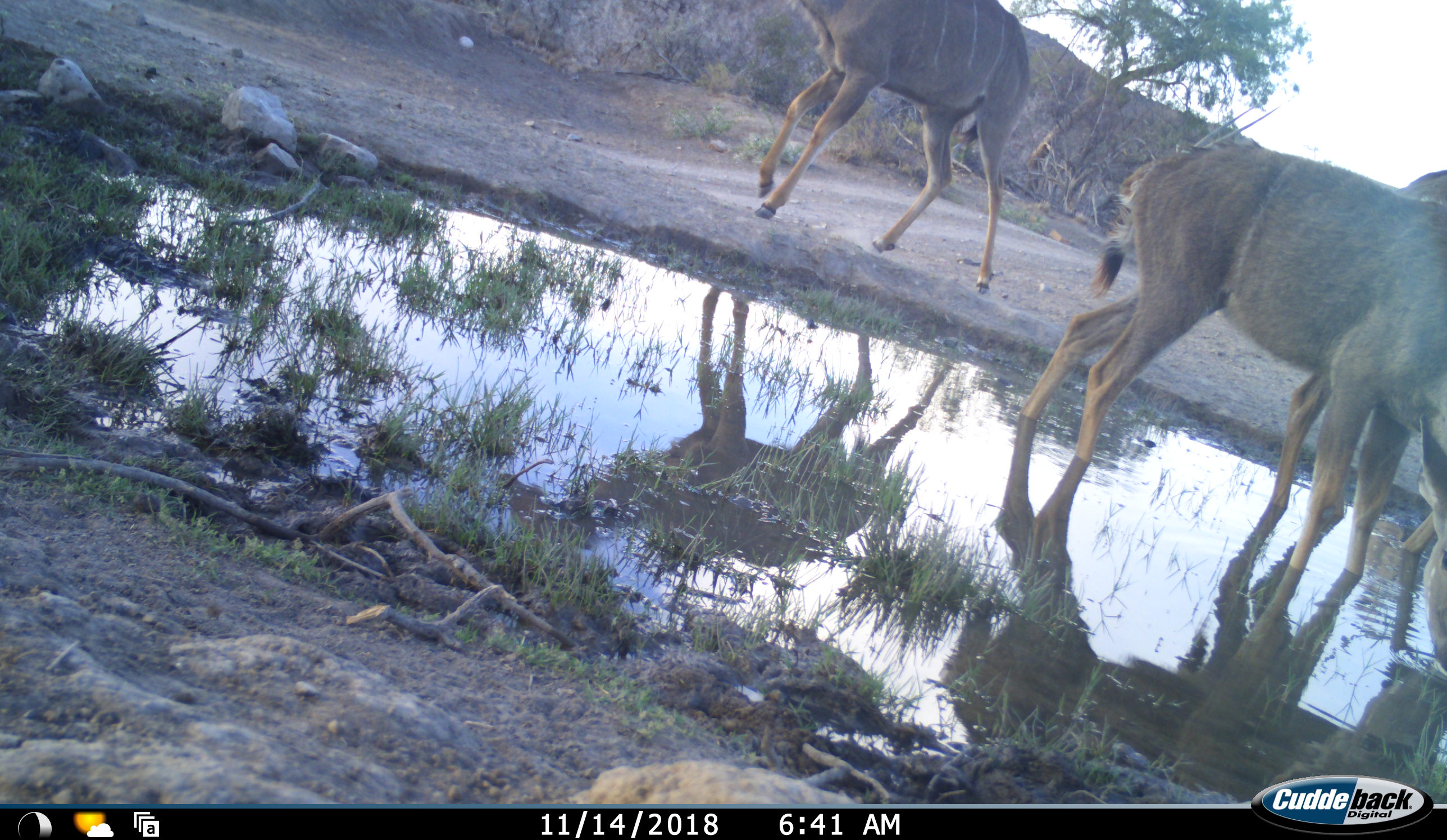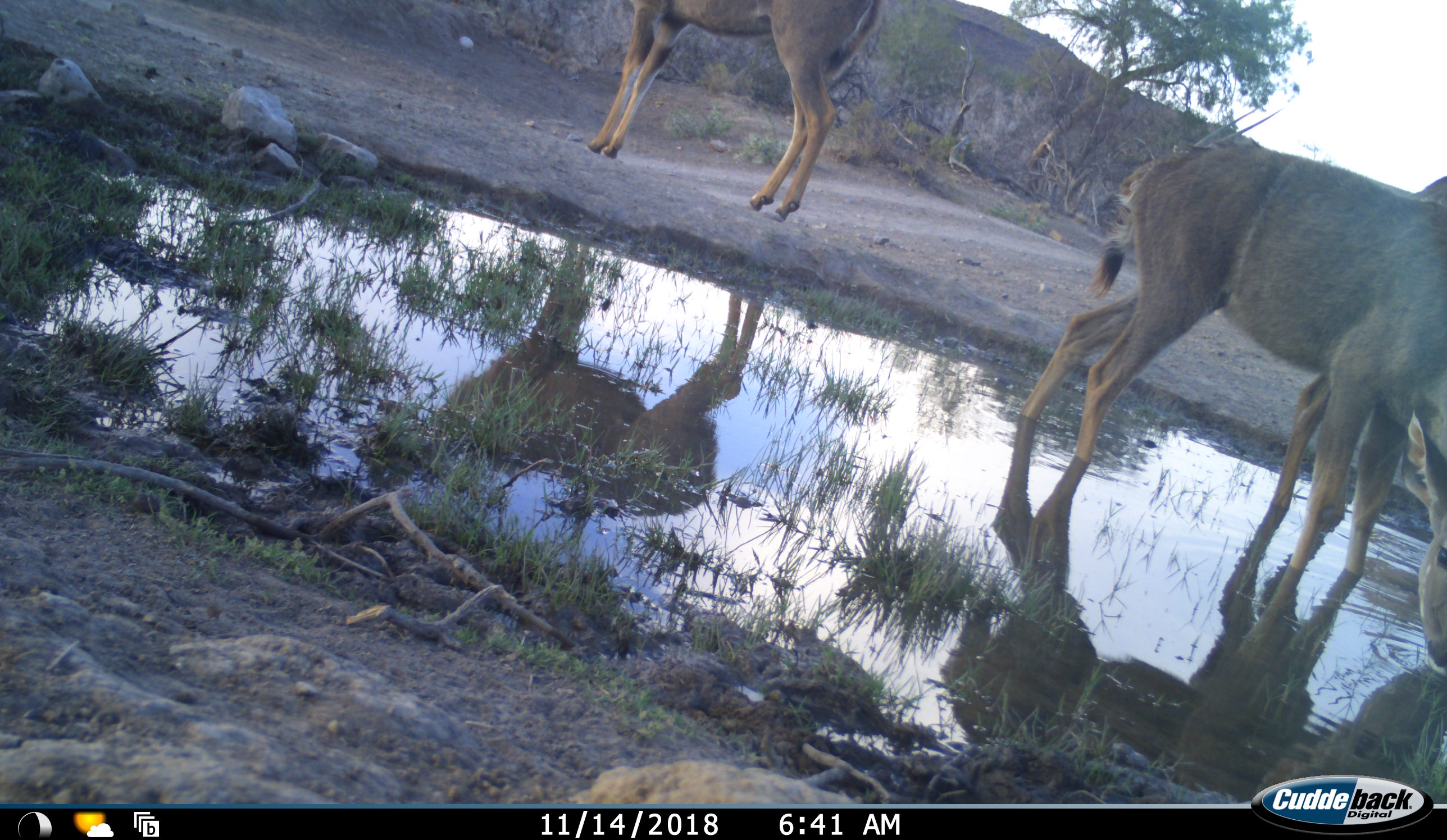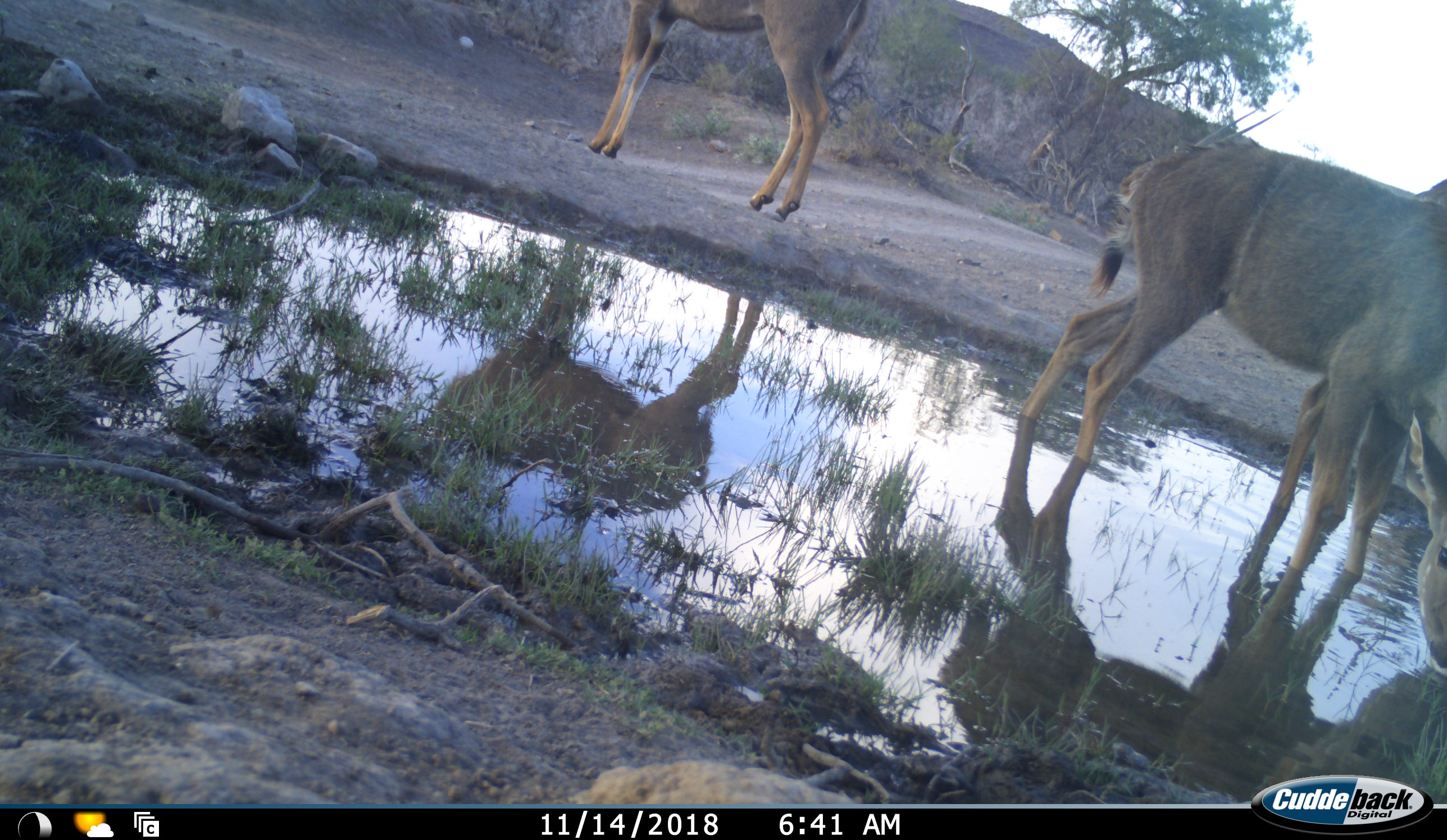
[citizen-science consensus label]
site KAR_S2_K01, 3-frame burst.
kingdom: Animalia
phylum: Chordata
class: Mammalia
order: Artiodactyla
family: Bovidae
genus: Tragelaphus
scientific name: Tragelaphus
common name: kudu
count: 3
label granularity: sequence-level